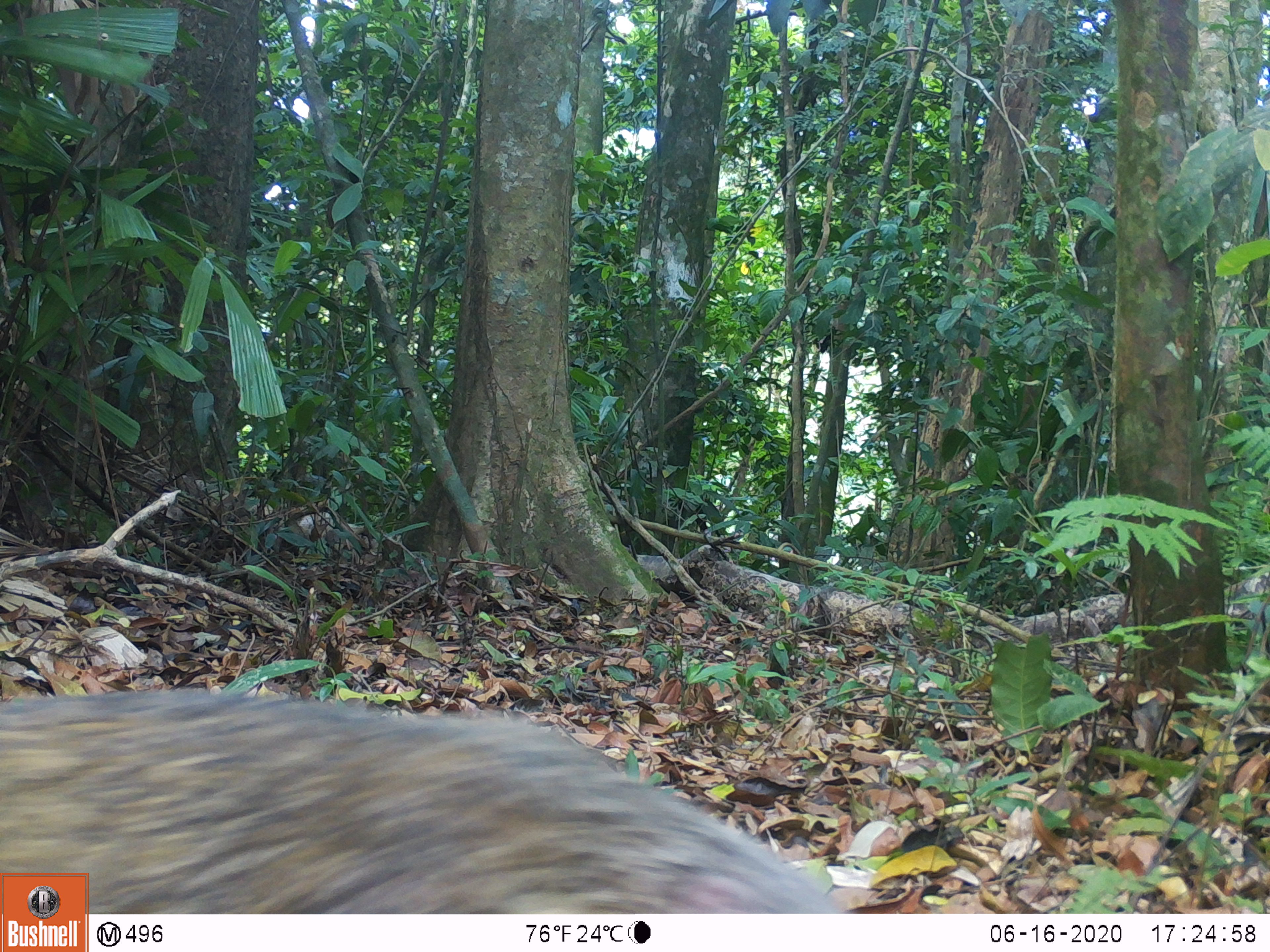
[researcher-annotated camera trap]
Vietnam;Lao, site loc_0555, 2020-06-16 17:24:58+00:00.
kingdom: Animalia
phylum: Chordata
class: Mammalia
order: Carnivora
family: Herpestidae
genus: Urva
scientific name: Urva urva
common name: crab-eating mongoose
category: crab eating mongoose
Crab eating mongoose (crab-eating mongoose) (Urva urva). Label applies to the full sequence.